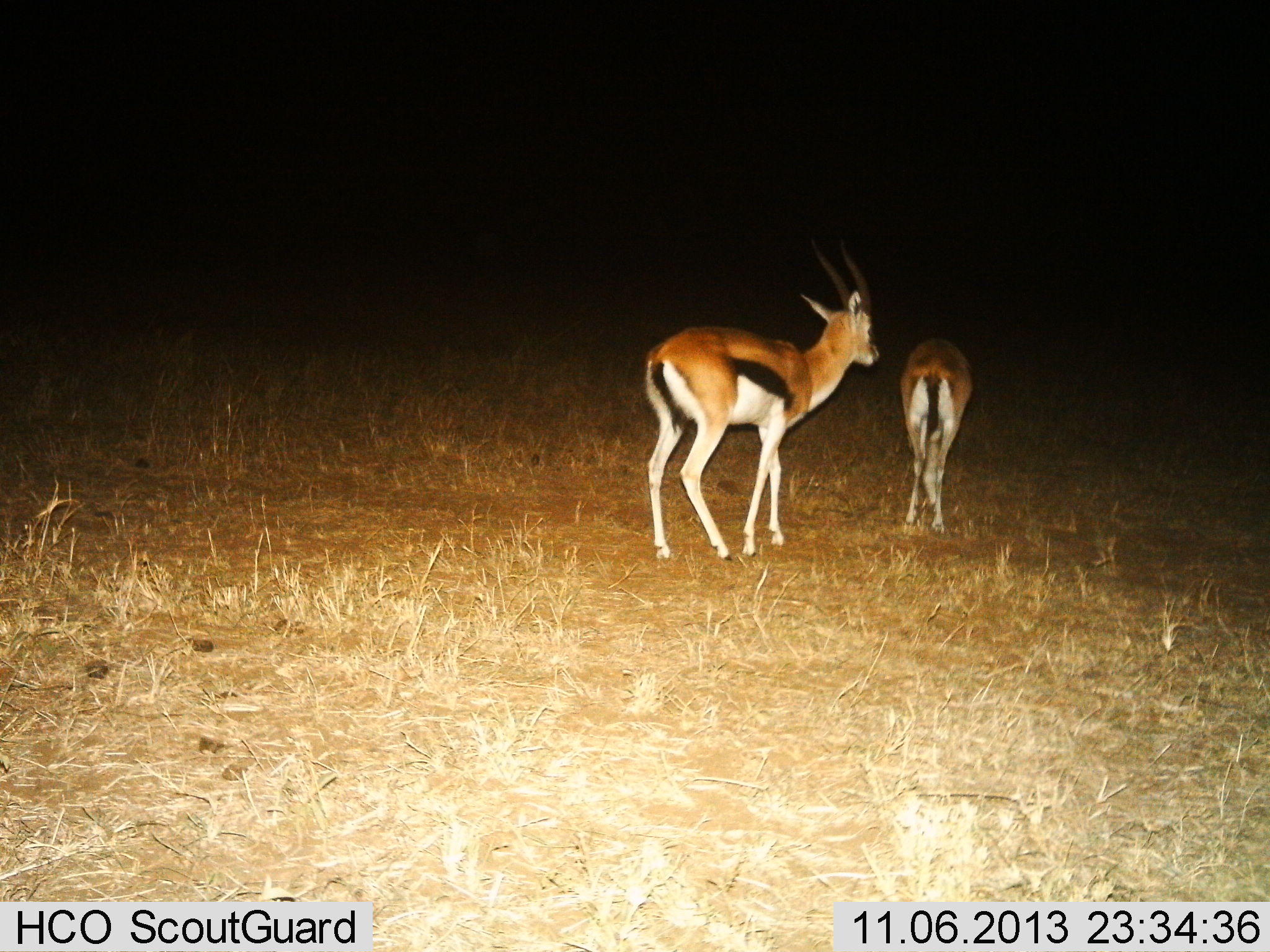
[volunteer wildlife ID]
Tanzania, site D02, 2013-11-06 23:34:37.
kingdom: Animalia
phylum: Chordata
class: Mammalia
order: Artiodactyla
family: Bovidae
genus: Eudorcas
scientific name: Eudorcas thomsonii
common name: thomson's gazelle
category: gazellethomsons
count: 2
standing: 27%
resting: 0%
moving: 73%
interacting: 0%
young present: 0%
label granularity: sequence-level